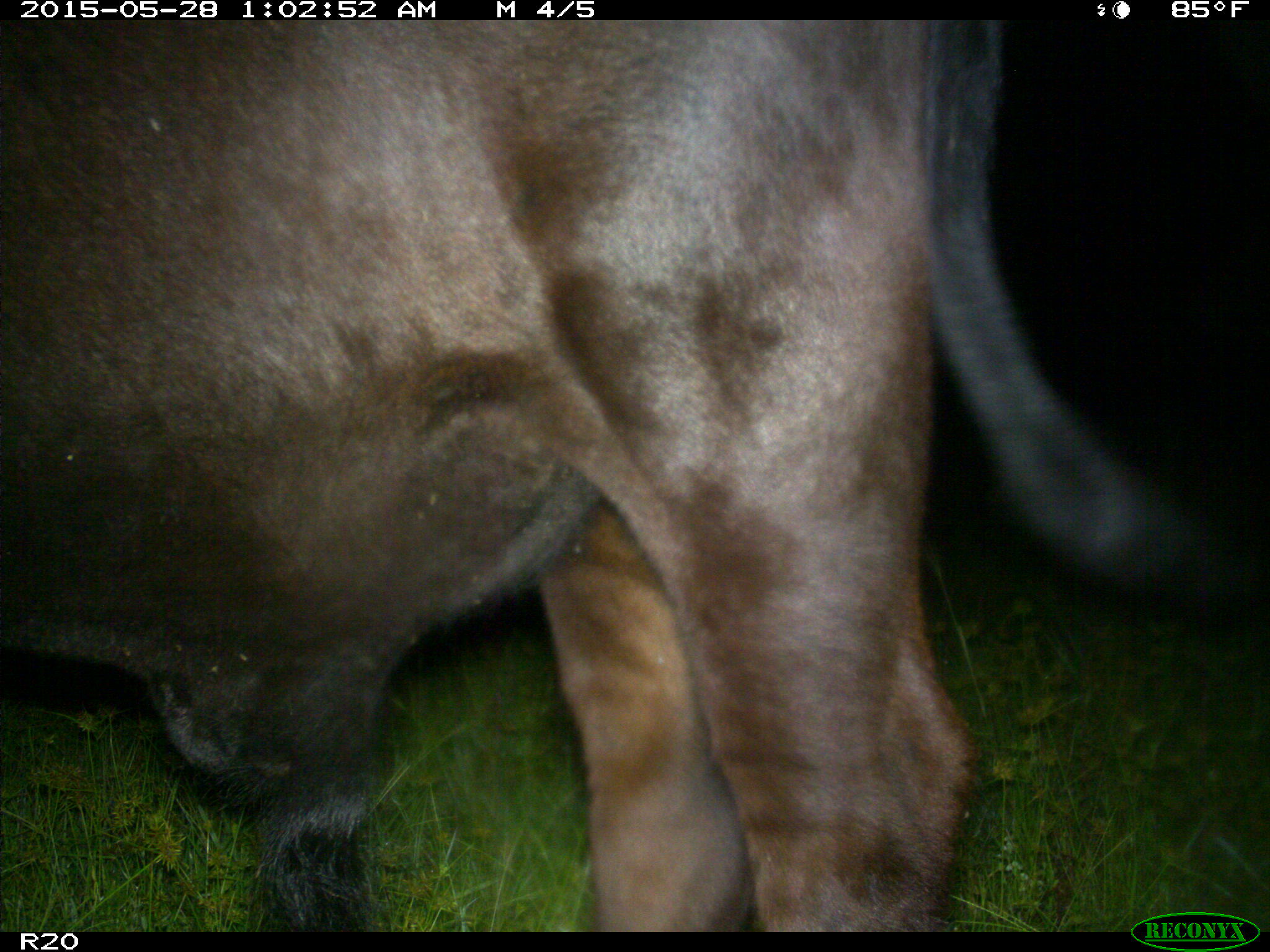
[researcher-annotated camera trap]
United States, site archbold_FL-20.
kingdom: Animalia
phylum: Chordata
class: Mammalia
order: Artiodactyla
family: Bovidae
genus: Bos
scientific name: Bos taurus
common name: domestic cow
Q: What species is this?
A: Bos taurus (domestic cow).